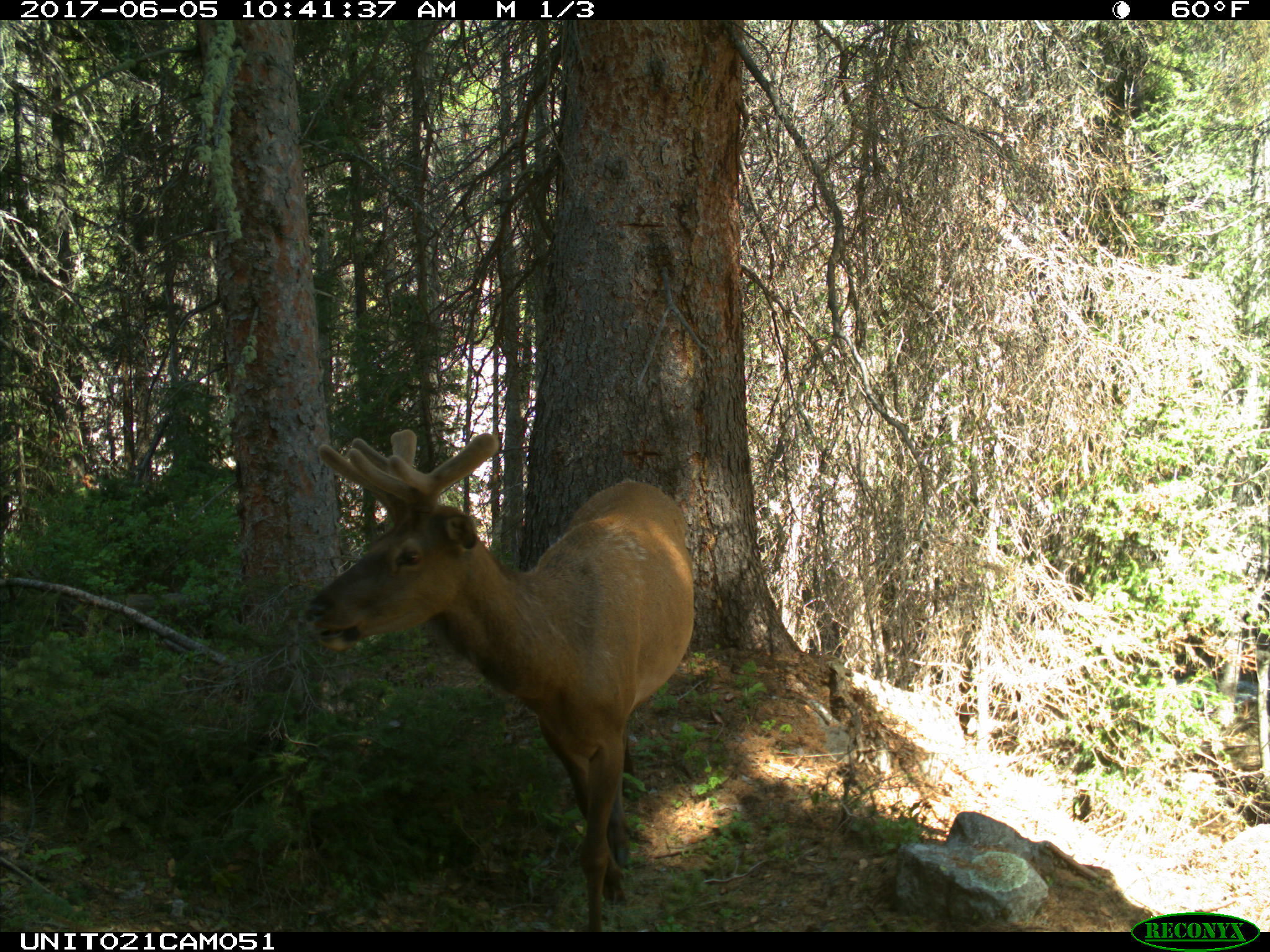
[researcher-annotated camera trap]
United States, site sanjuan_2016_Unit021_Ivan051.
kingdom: Animalia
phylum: Chordata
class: Mammalia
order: Artiodactyla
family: Cervidae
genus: Cervus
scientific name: Cervus elaphus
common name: red deer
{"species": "Cervus elaphus (red deer)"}